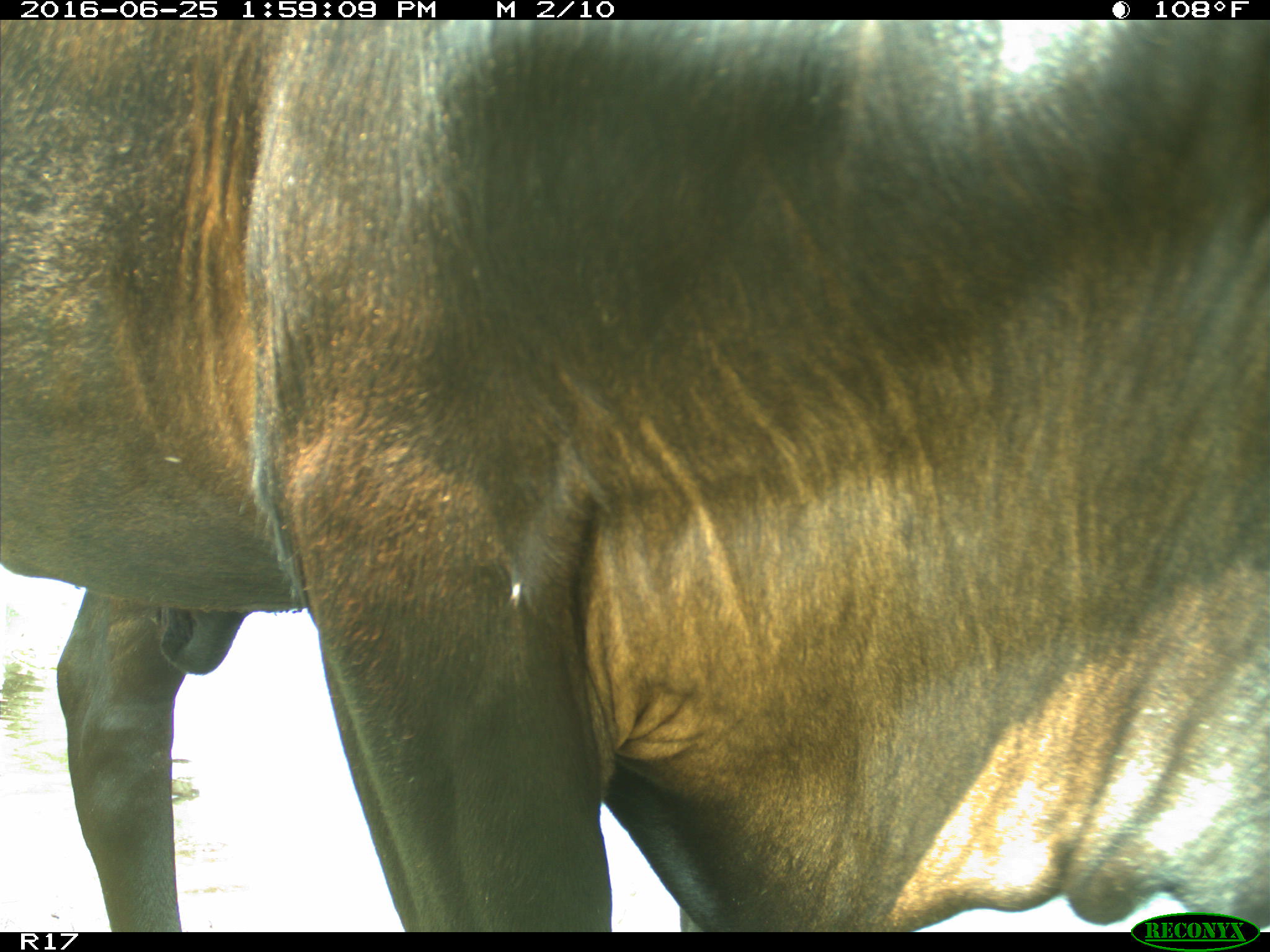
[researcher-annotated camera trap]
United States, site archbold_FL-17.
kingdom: Animalia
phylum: Chordata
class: Mammalia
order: Artiodactyla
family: Bovidae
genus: Bos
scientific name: Bos taurus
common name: domestic cow